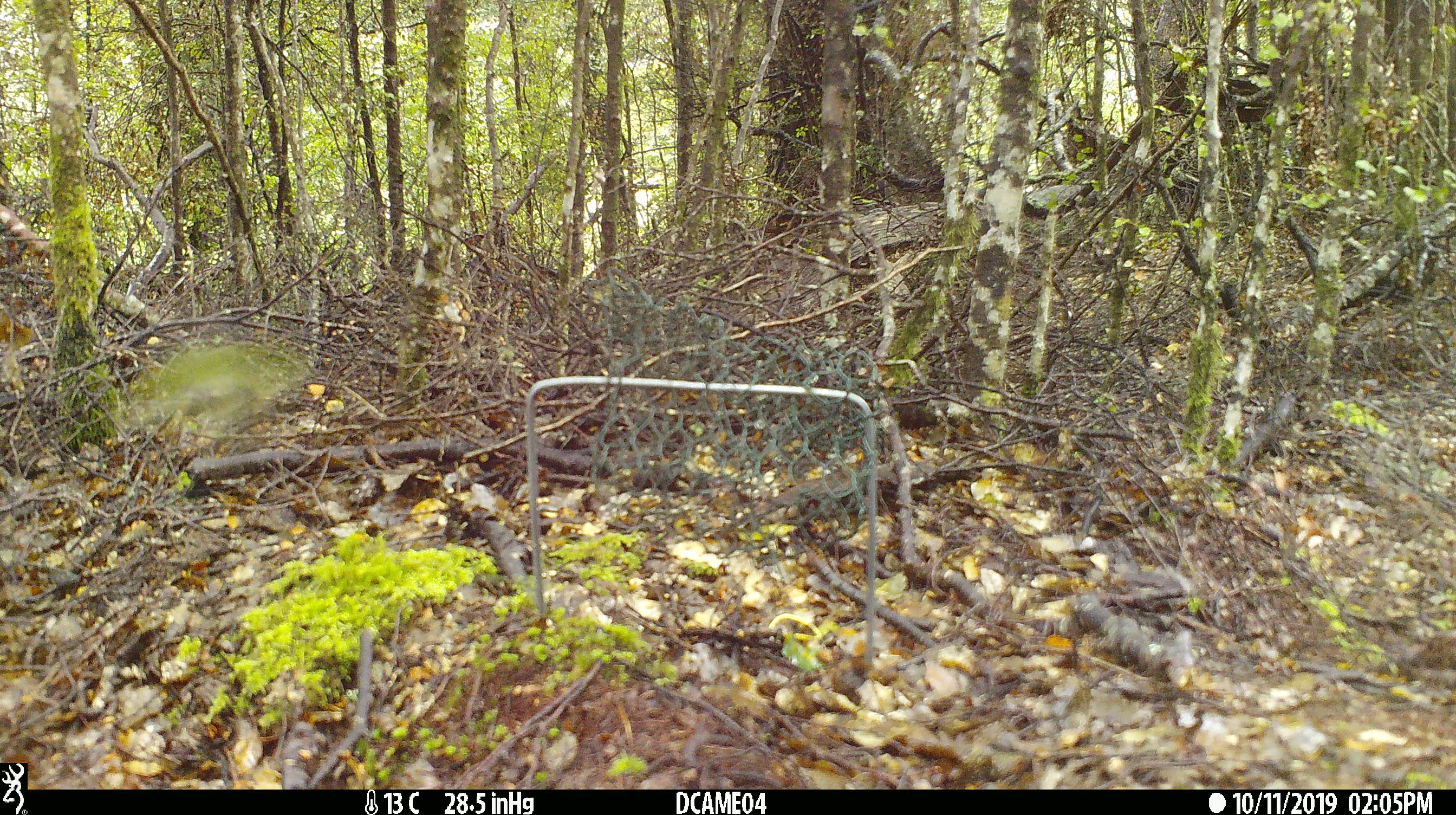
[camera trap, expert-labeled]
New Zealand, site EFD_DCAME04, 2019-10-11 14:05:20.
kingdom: Animalia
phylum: Chordata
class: Aves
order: Passeriformes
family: Acanthisittidae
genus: Acanthisitta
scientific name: Acanthisitta chloris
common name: rifleman